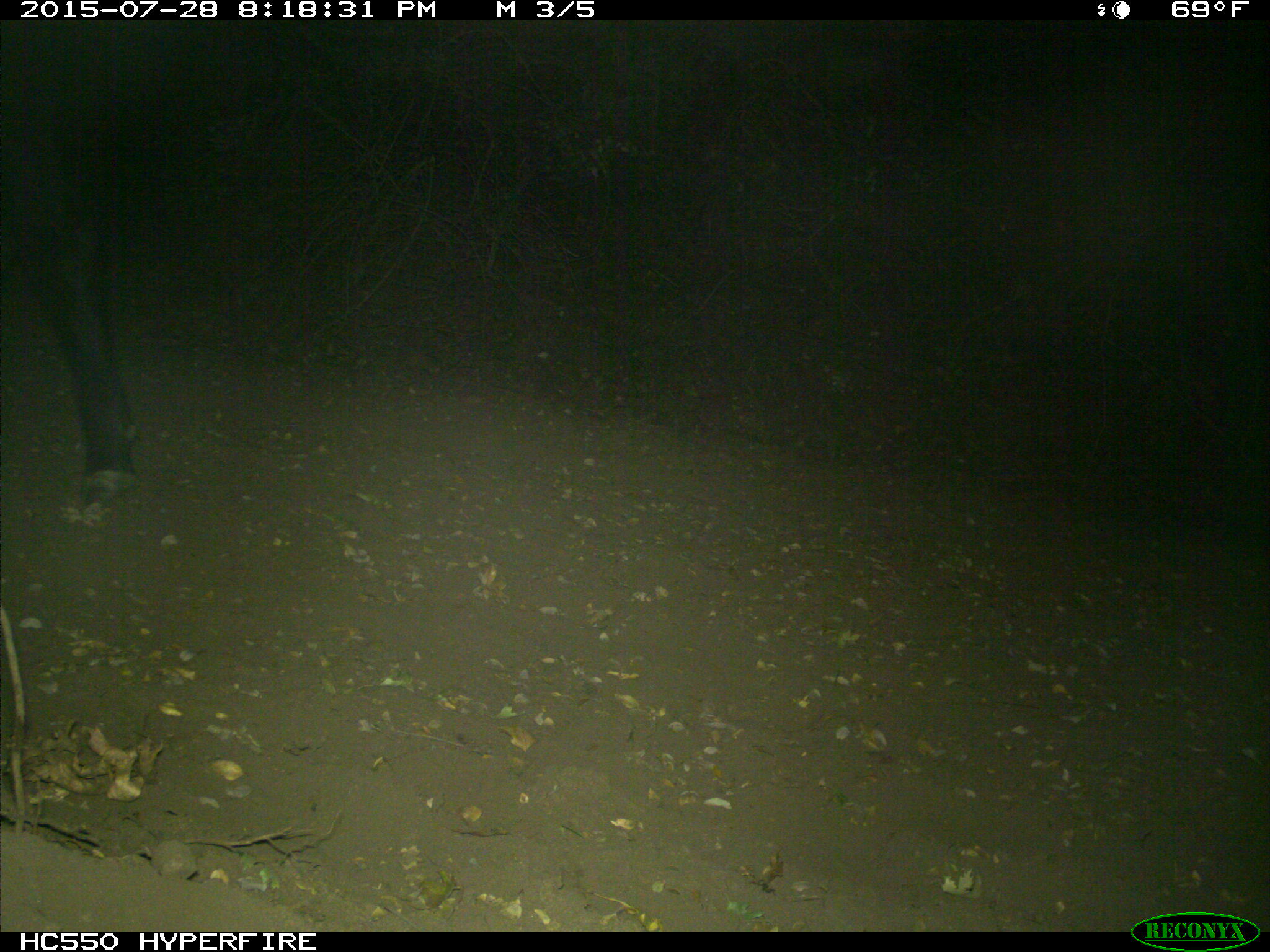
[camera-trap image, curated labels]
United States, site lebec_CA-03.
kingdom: Animalia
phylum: Chordata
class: Mammalia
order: Artiodactyla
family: Bovidae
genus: Bos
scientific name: Bos taurus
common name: domestic cow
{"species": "Bos taurus (domestic cow)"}